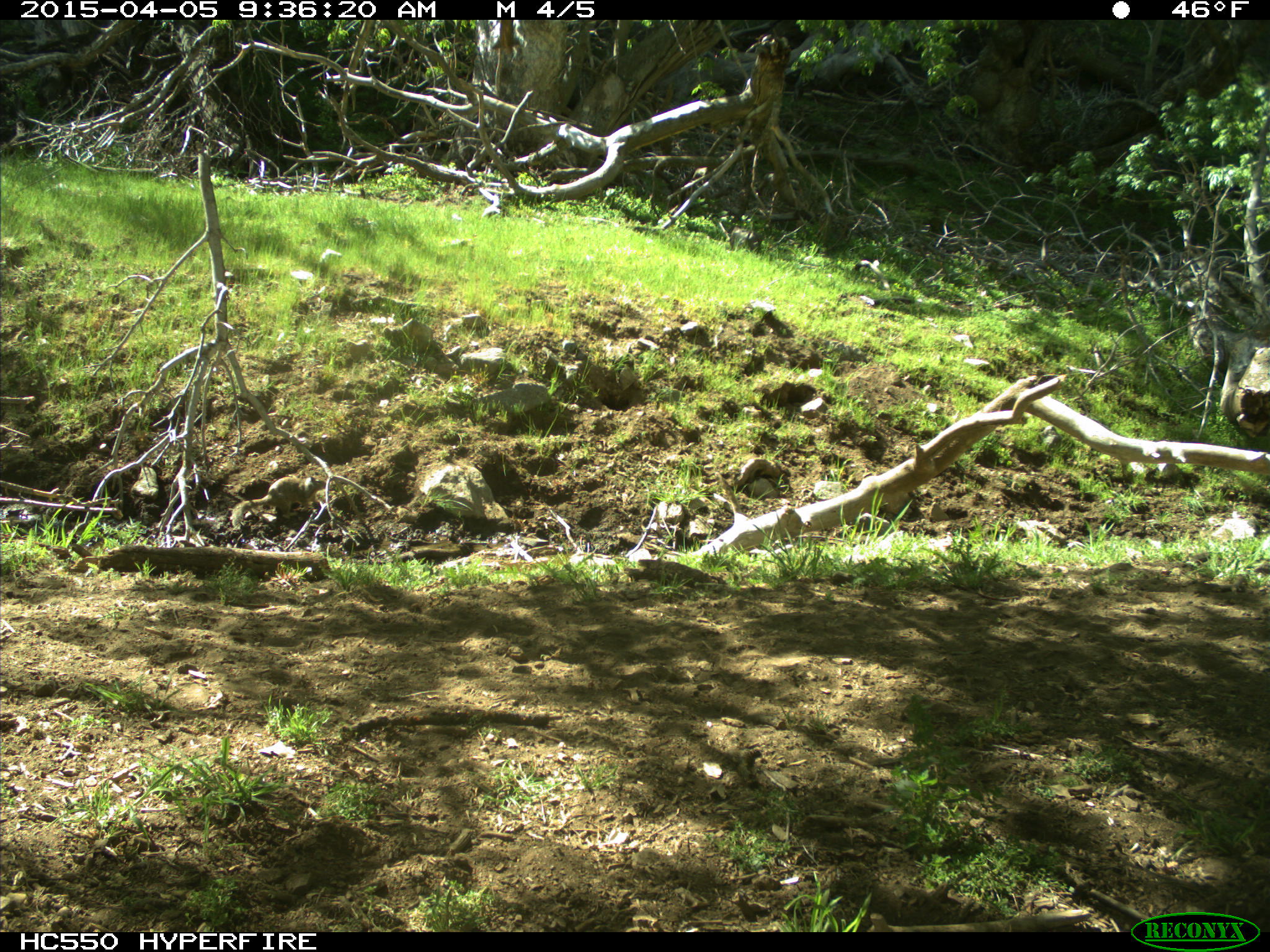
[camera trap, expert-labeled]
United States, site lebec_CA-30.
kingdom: Animalia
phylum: Chordata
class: Mammalia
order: Rodentia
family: Sciuridae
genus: Otospermophilus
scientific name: Otospermophilus beecheyi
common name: california ground squirrel